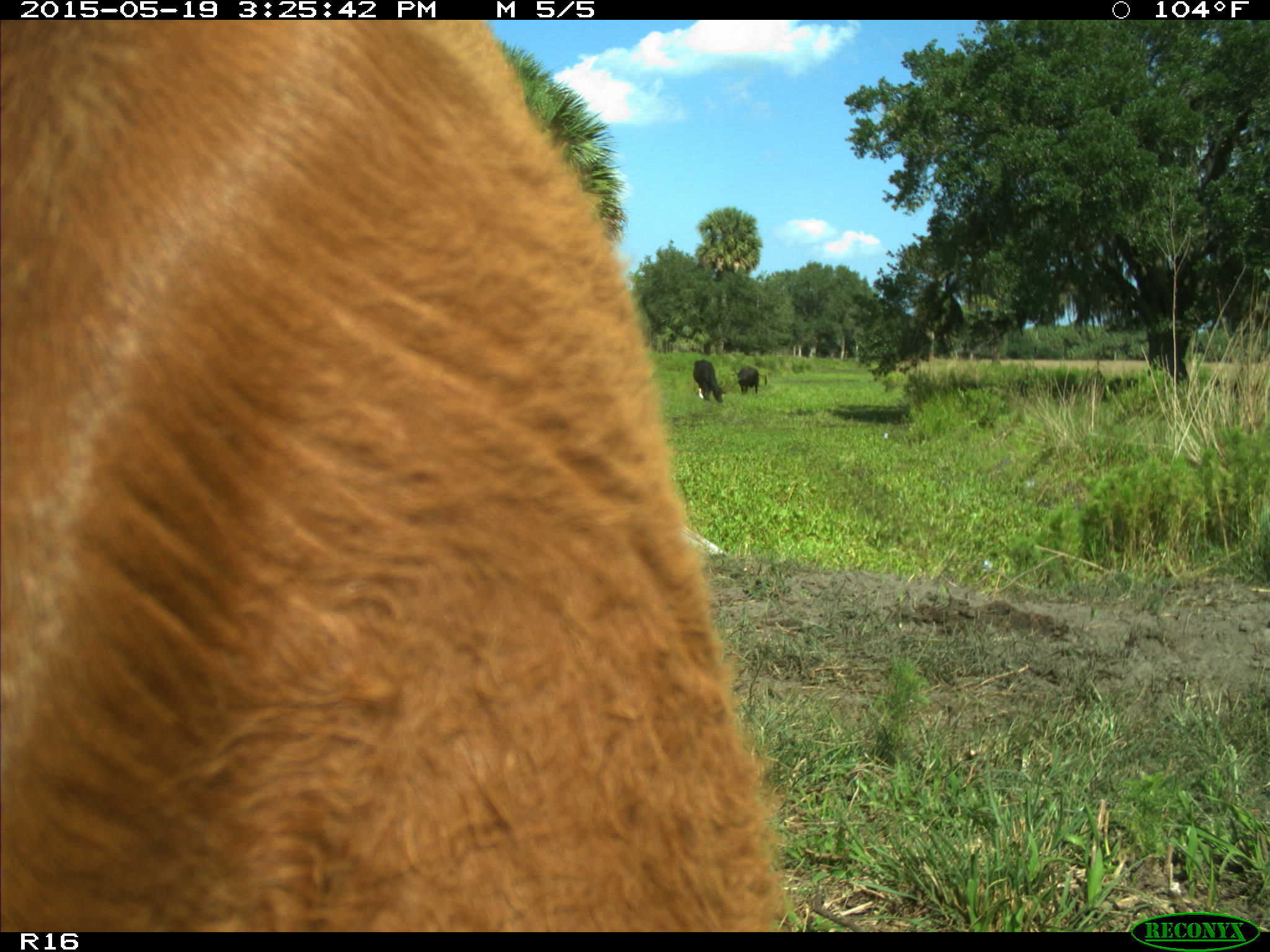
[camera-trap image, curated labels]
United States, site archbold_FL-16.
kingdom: Animalia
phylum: Chordata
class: Mammalia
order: Artiodactyla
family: Bovidae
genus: Bos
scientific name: Bos taurus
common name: domestic cow